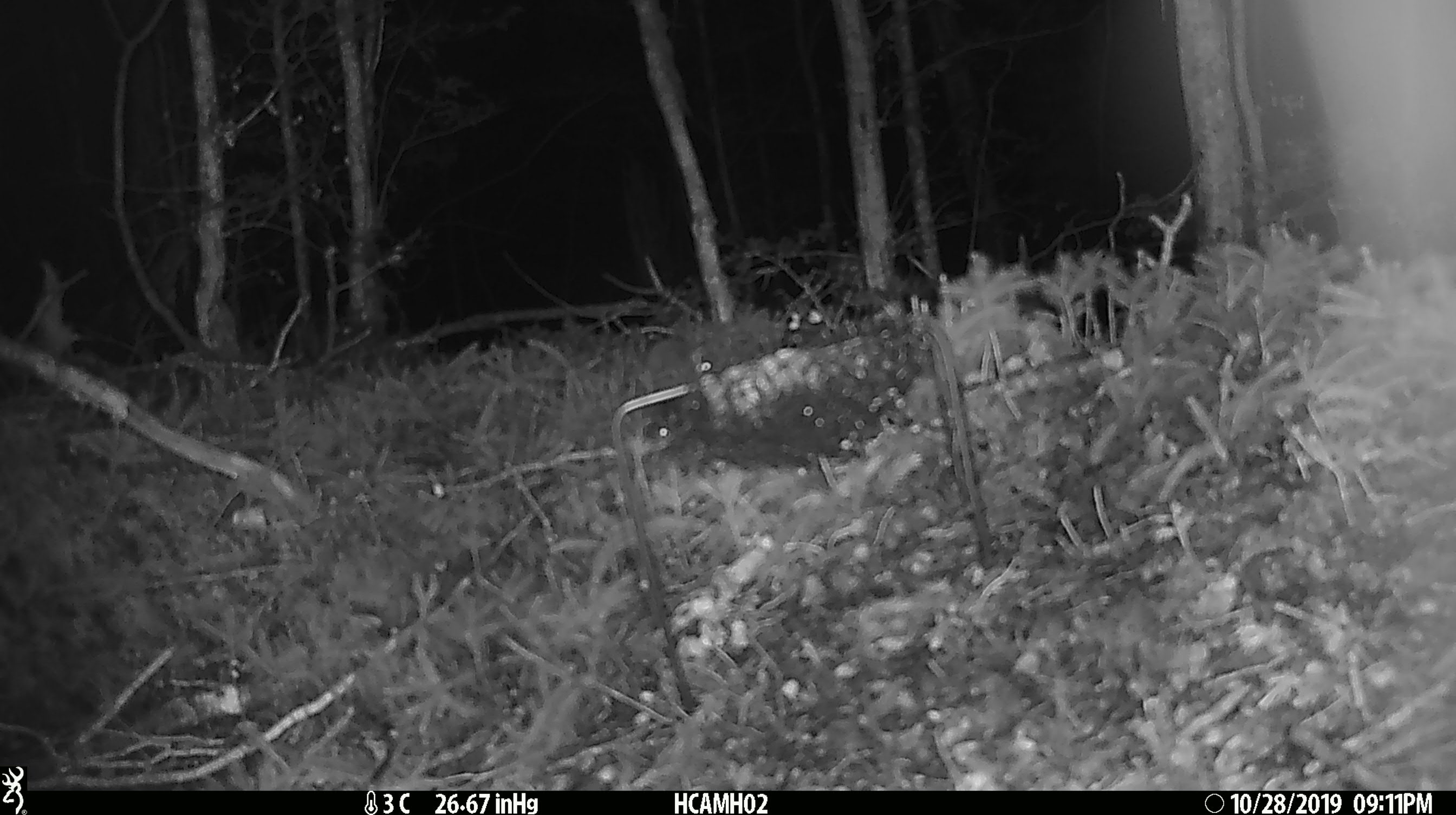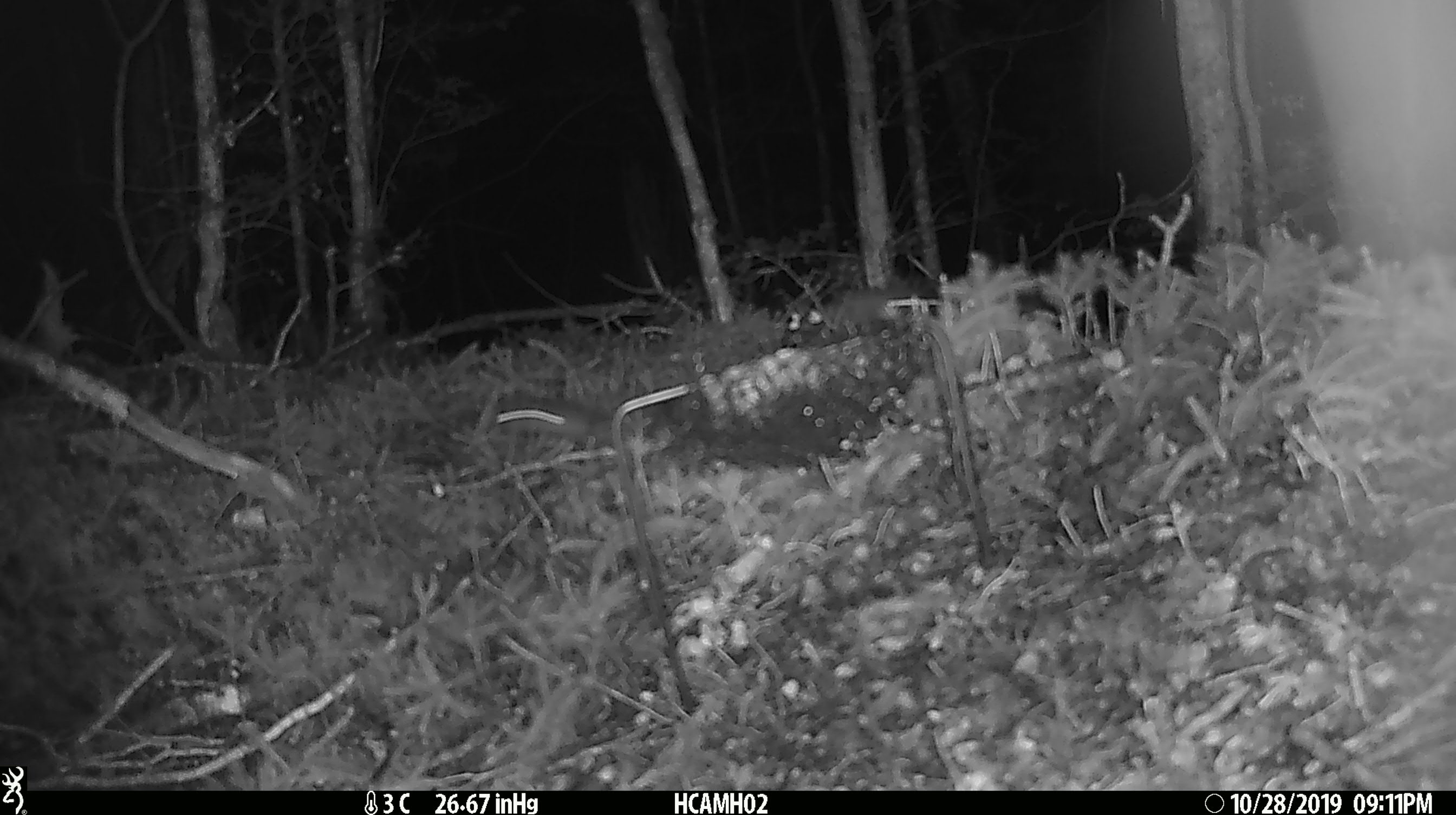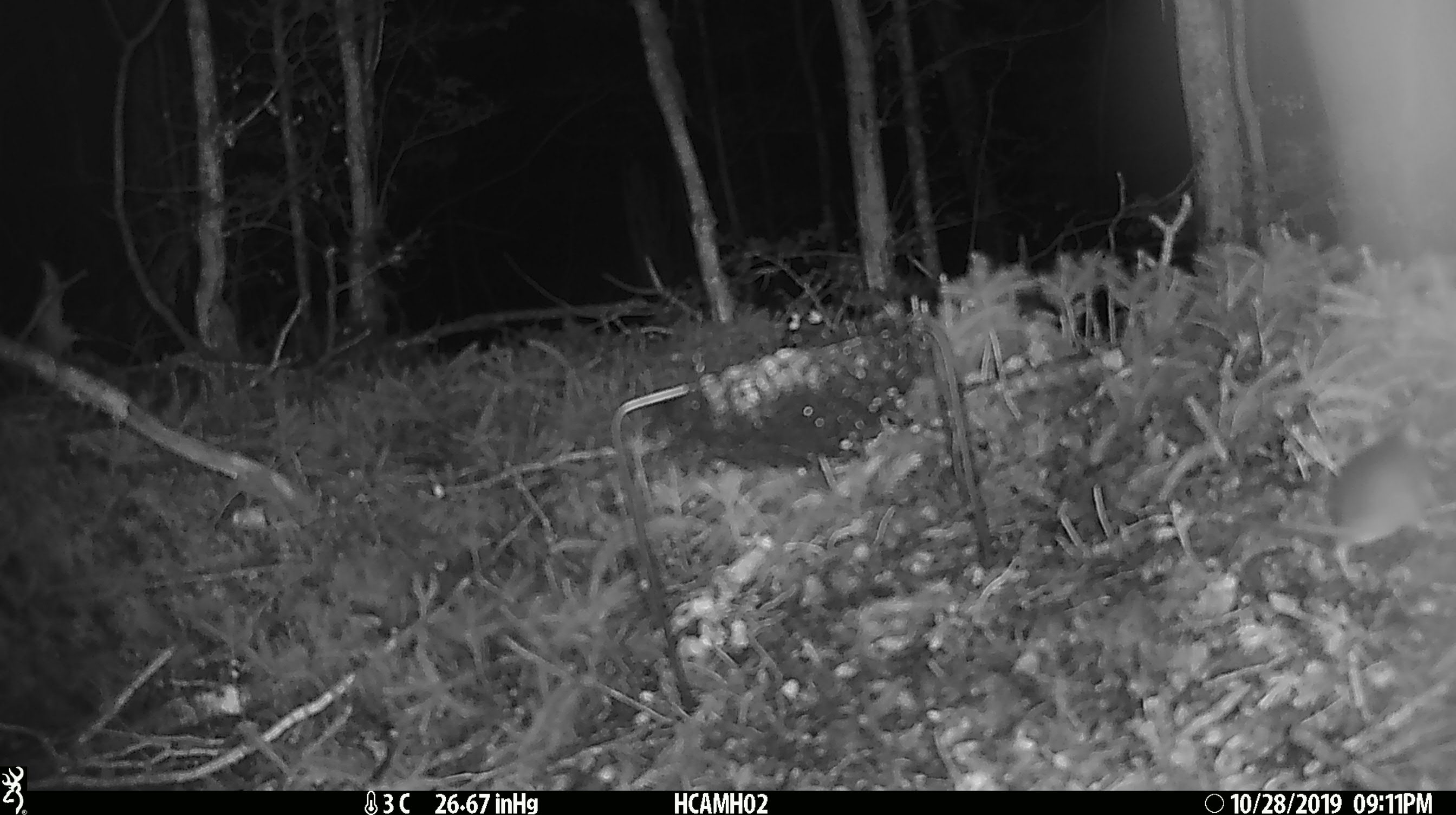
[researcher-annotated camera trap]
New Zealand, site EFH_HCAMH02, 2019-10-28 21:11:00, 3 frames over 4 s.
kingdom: Animalia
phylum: Chordata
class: Mammalia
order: Rodentia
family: Muridae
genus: Mus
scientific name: Mus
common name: mouse